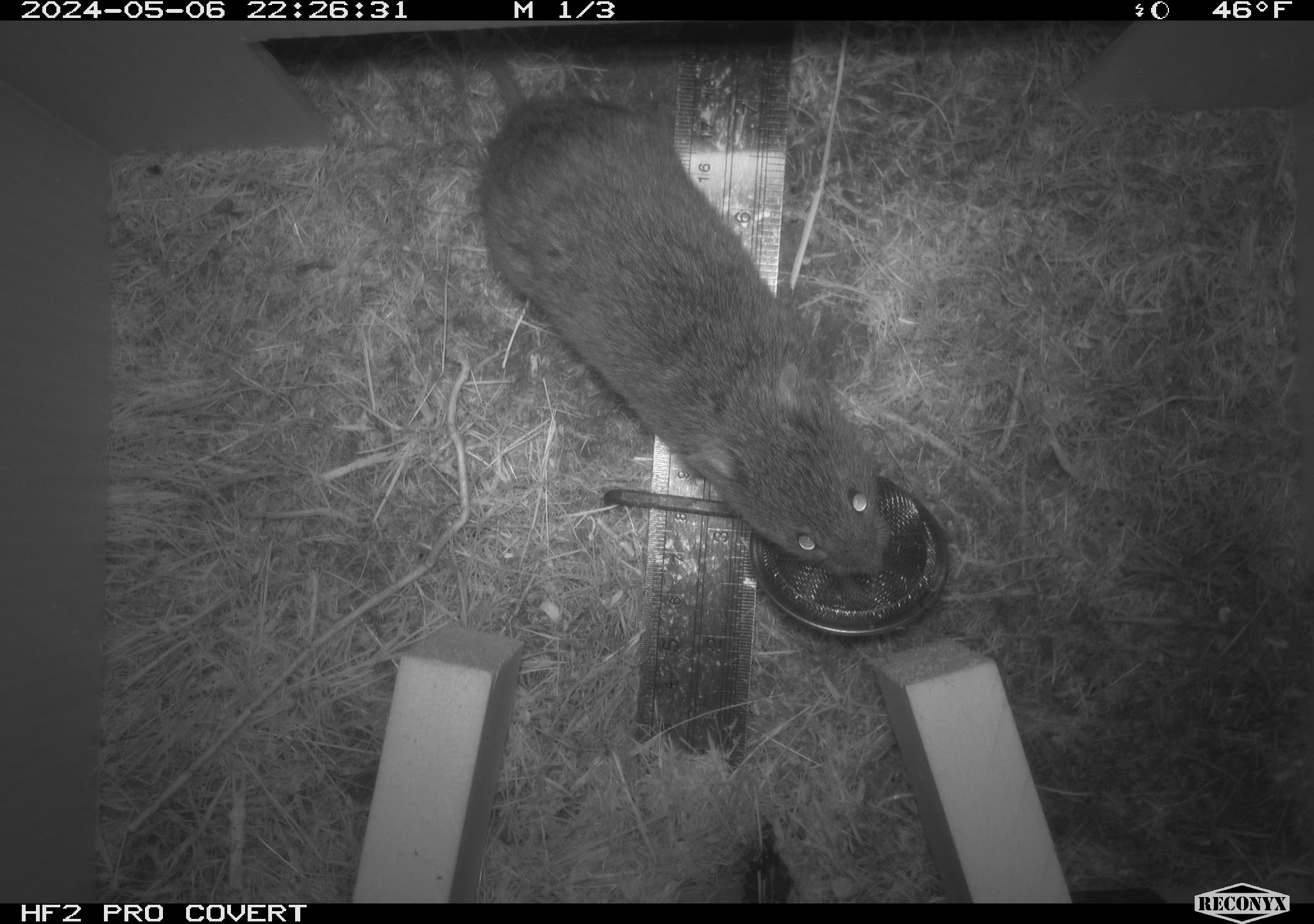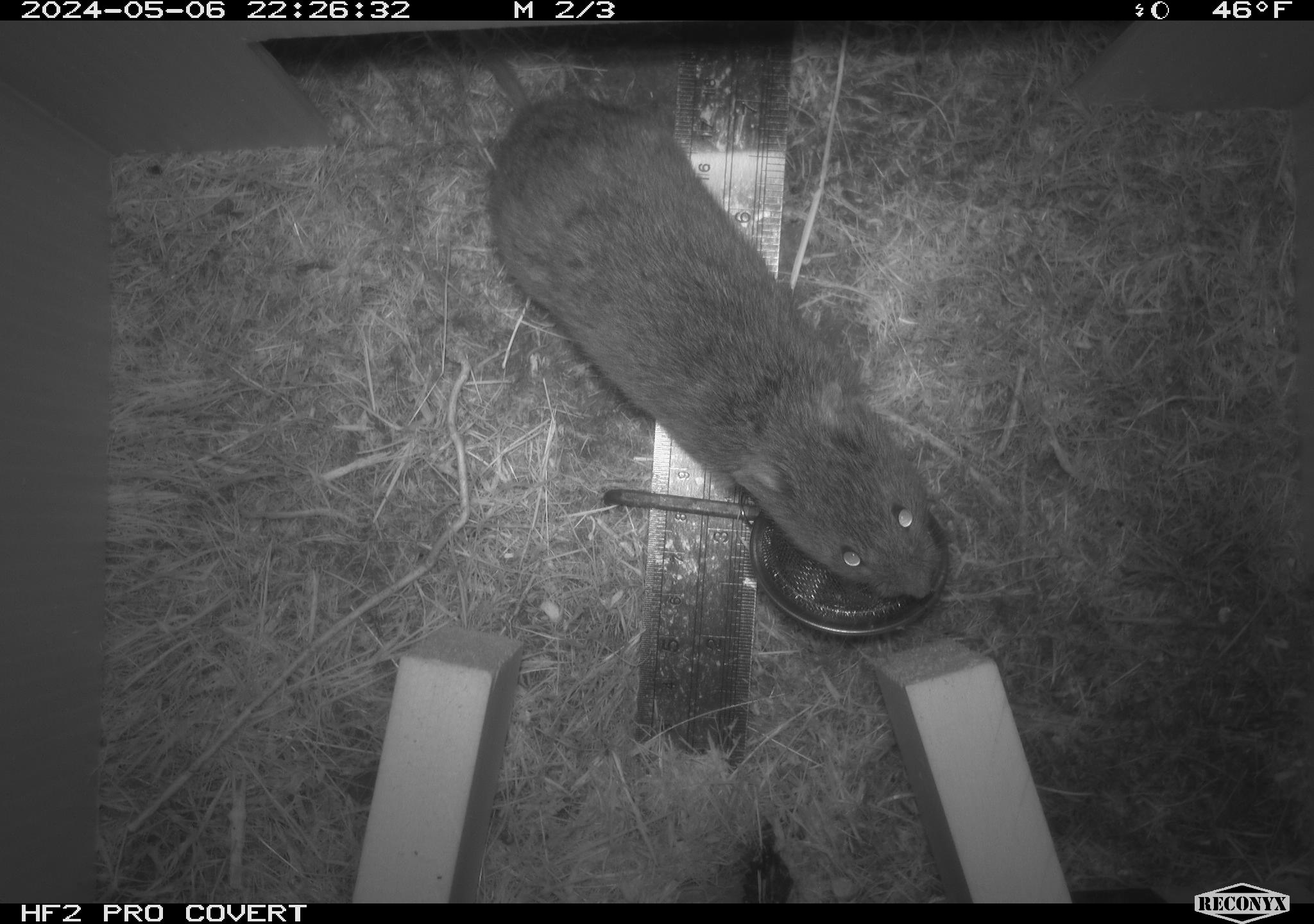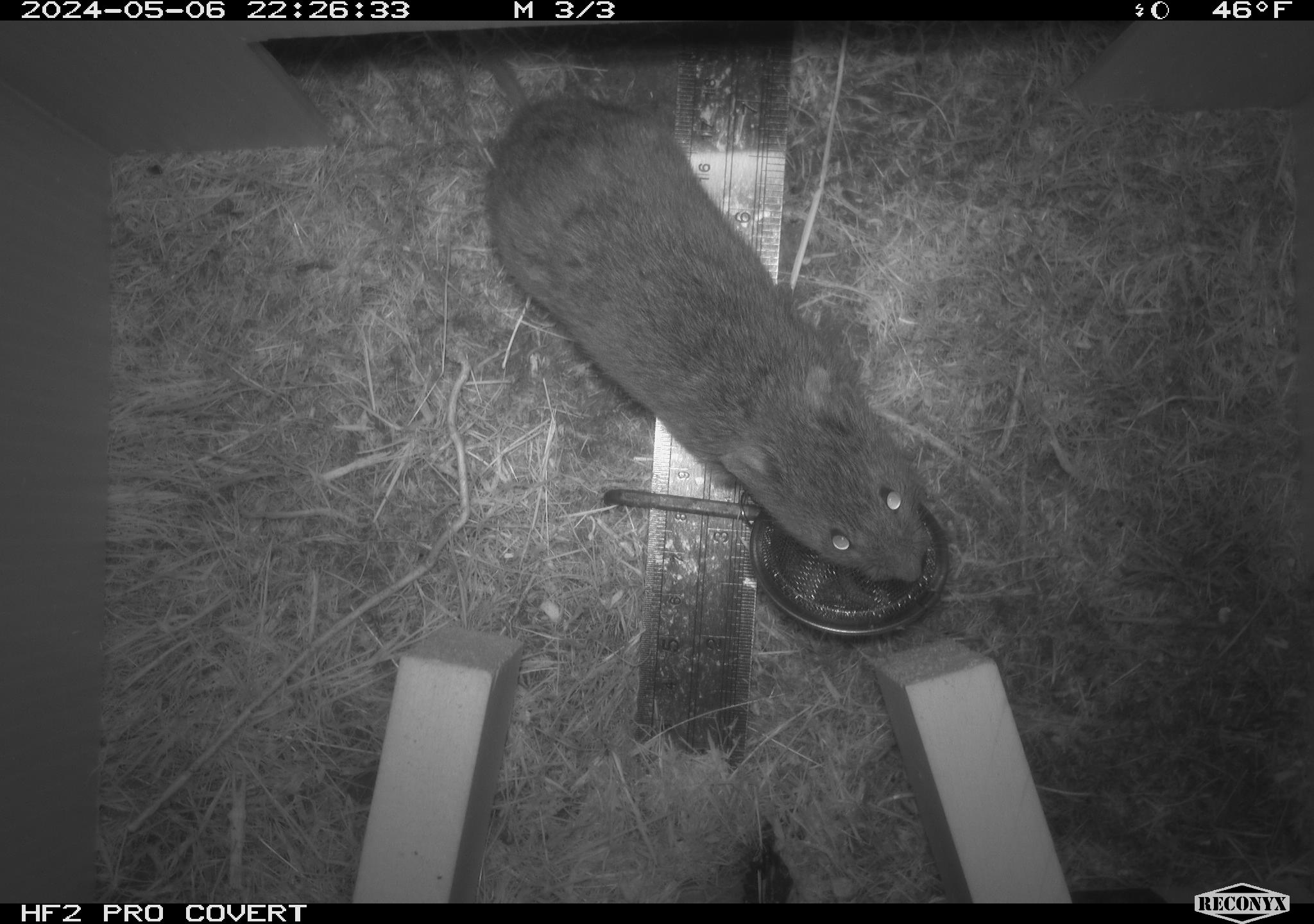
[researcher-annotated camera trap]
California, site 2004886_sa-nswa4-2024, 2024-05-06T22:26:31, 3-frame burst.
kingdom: Animalia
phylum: Chordata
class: Mammalia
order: Rodentia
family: Cricetidae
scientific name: Arvicolinae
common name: voles, lemmings, and muskrats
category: arvicolinae subfamily